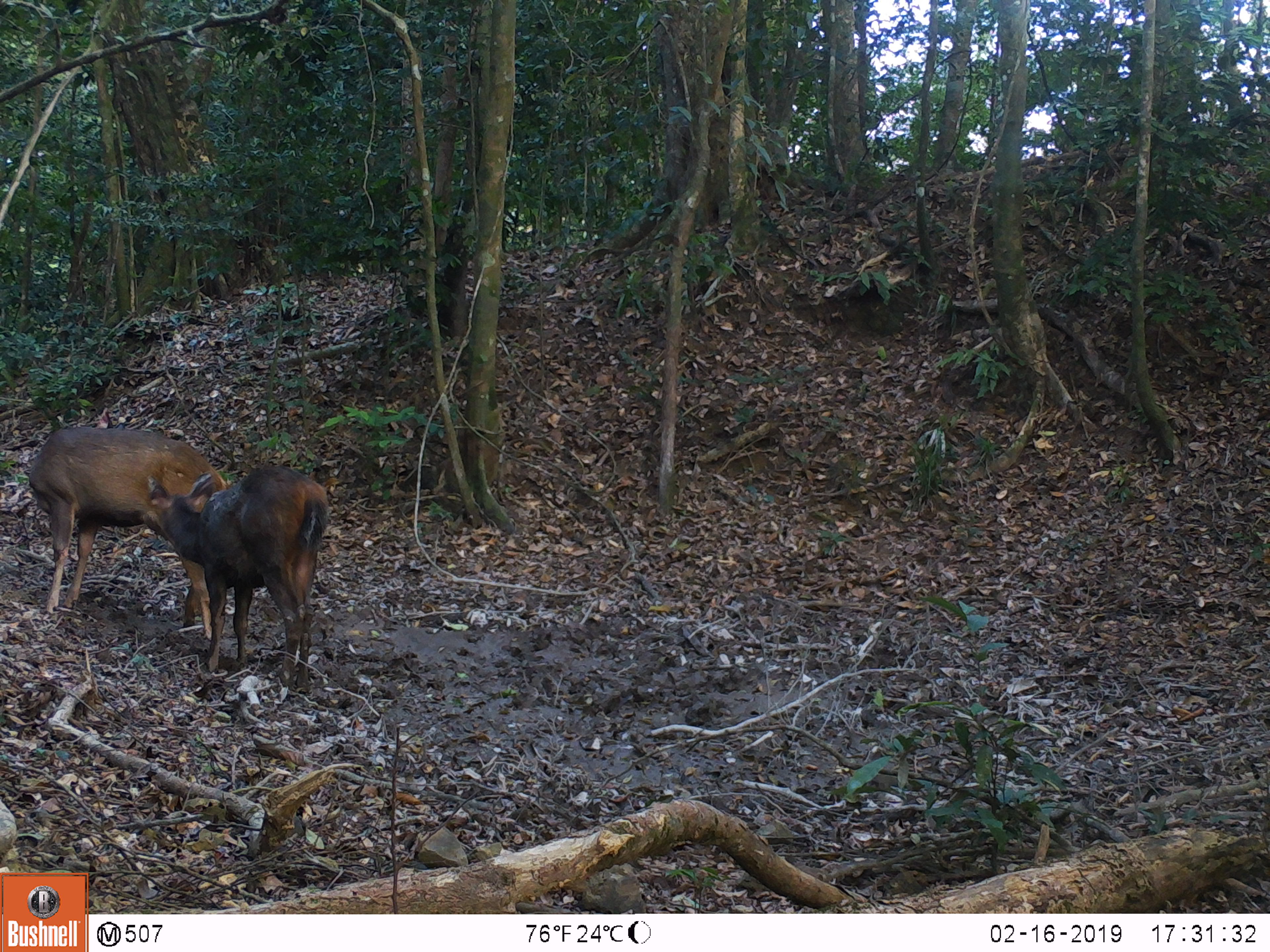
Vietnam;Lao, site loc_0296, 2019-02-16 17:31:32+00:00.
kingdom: Animalia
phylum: Chordata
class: Mammalia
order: Artiodactyla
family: Cervidae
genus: Rusa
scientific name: Rusa unicolor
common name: sambar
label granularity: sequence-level